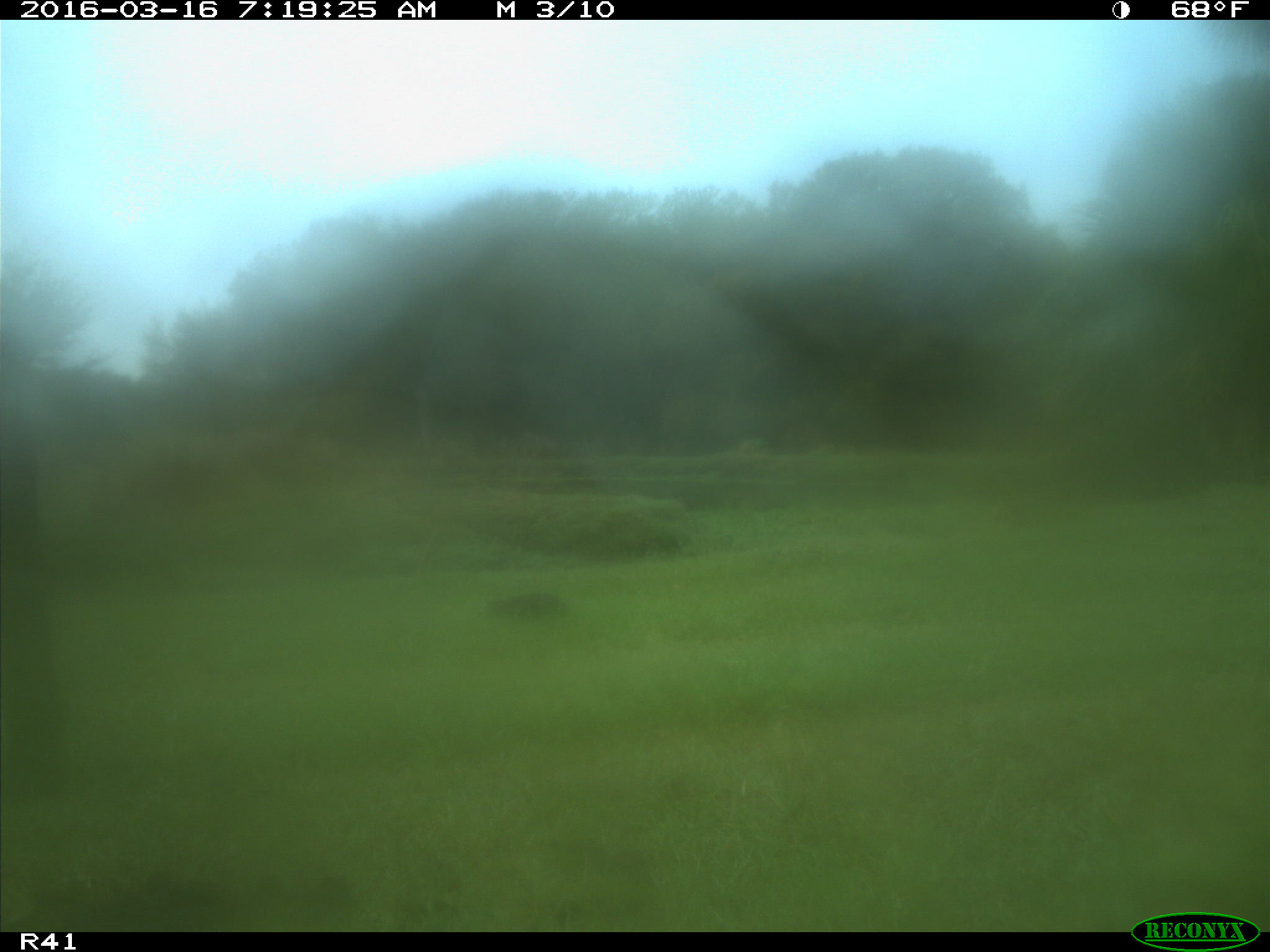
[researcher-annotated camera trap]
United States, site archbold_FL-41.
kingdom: Animalia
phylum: Chordata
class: Mammalia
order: Artiodactyla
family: Bovidae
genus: Bos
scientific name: Bos taurus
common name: domestic cow